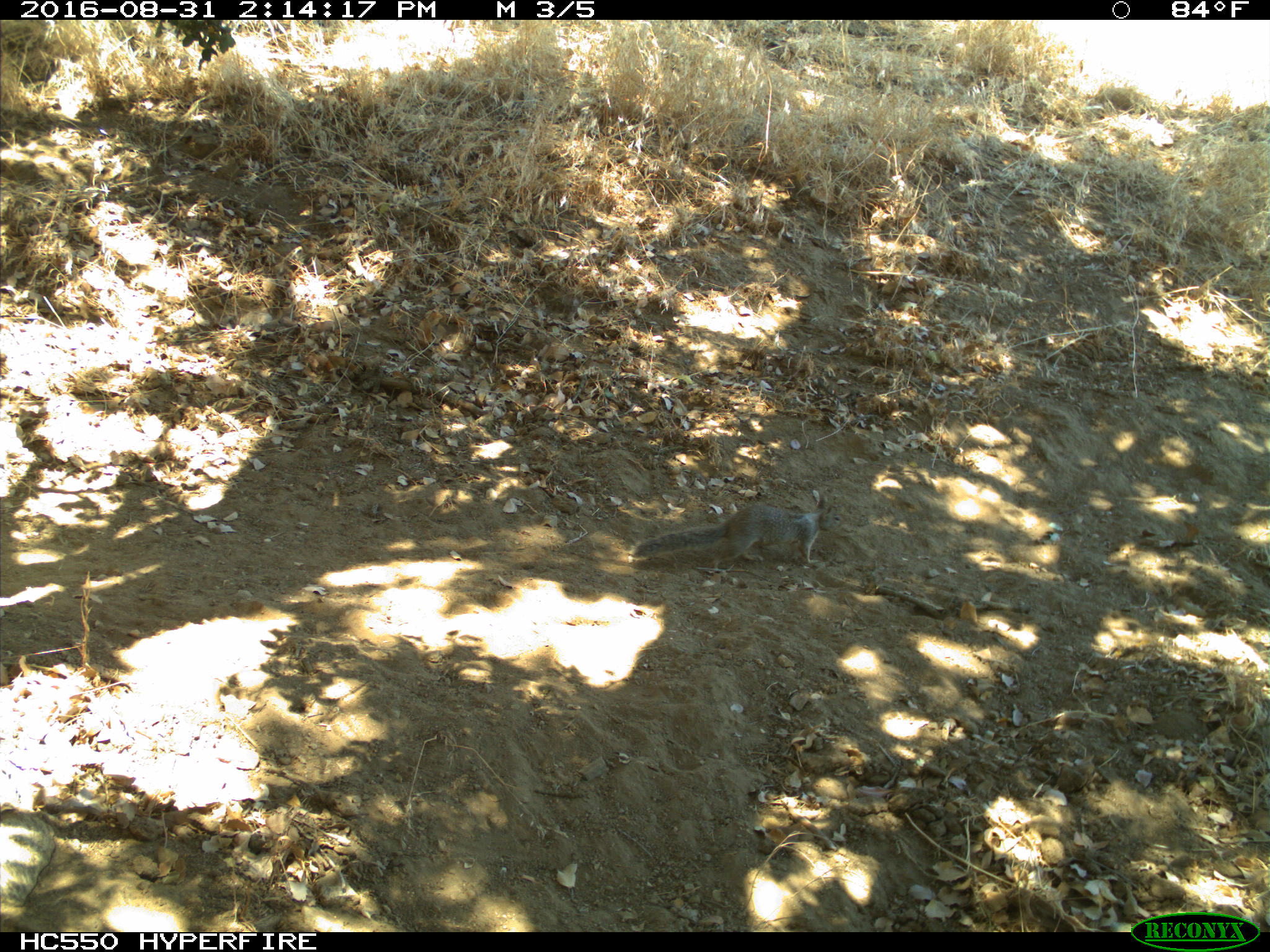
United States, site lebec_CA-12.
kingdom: Animalia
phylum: Chordata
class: Mammalia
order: Rodentia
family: Sciuridae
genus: Otospermophilus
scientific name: Otospermophilus beecheyi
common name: california ground squirrel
Otospermophilus beecheyi (california ground squirrel).